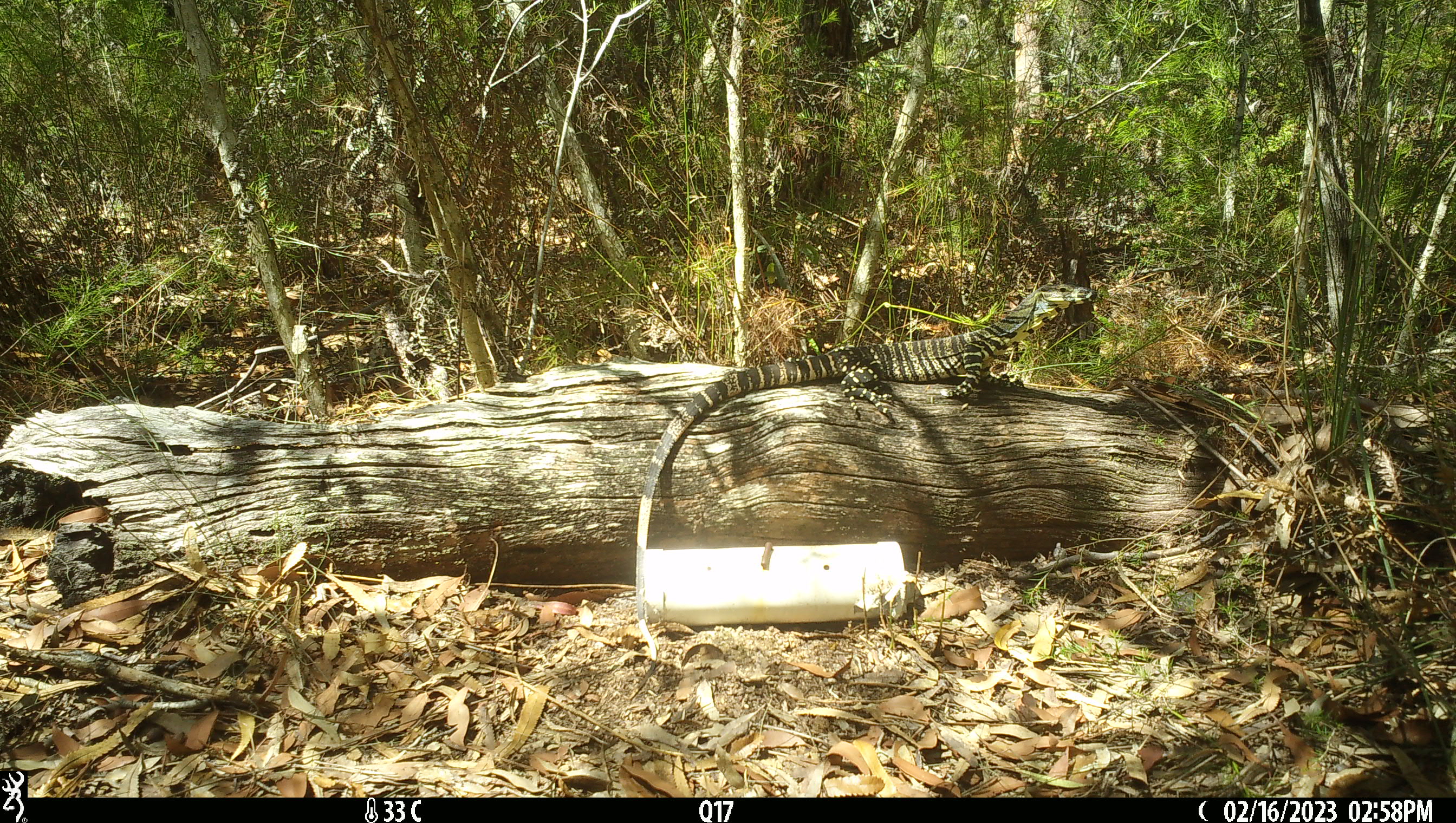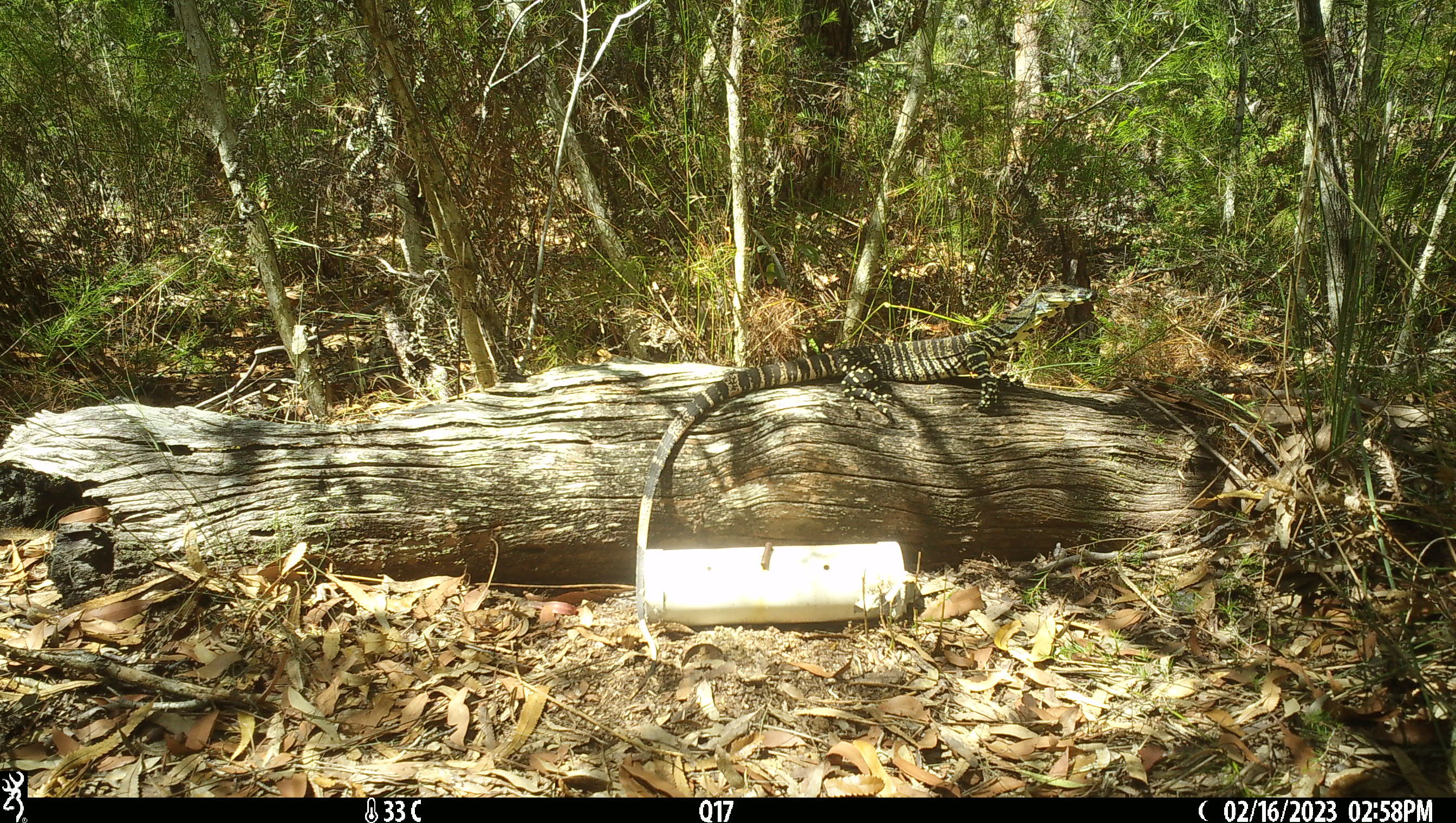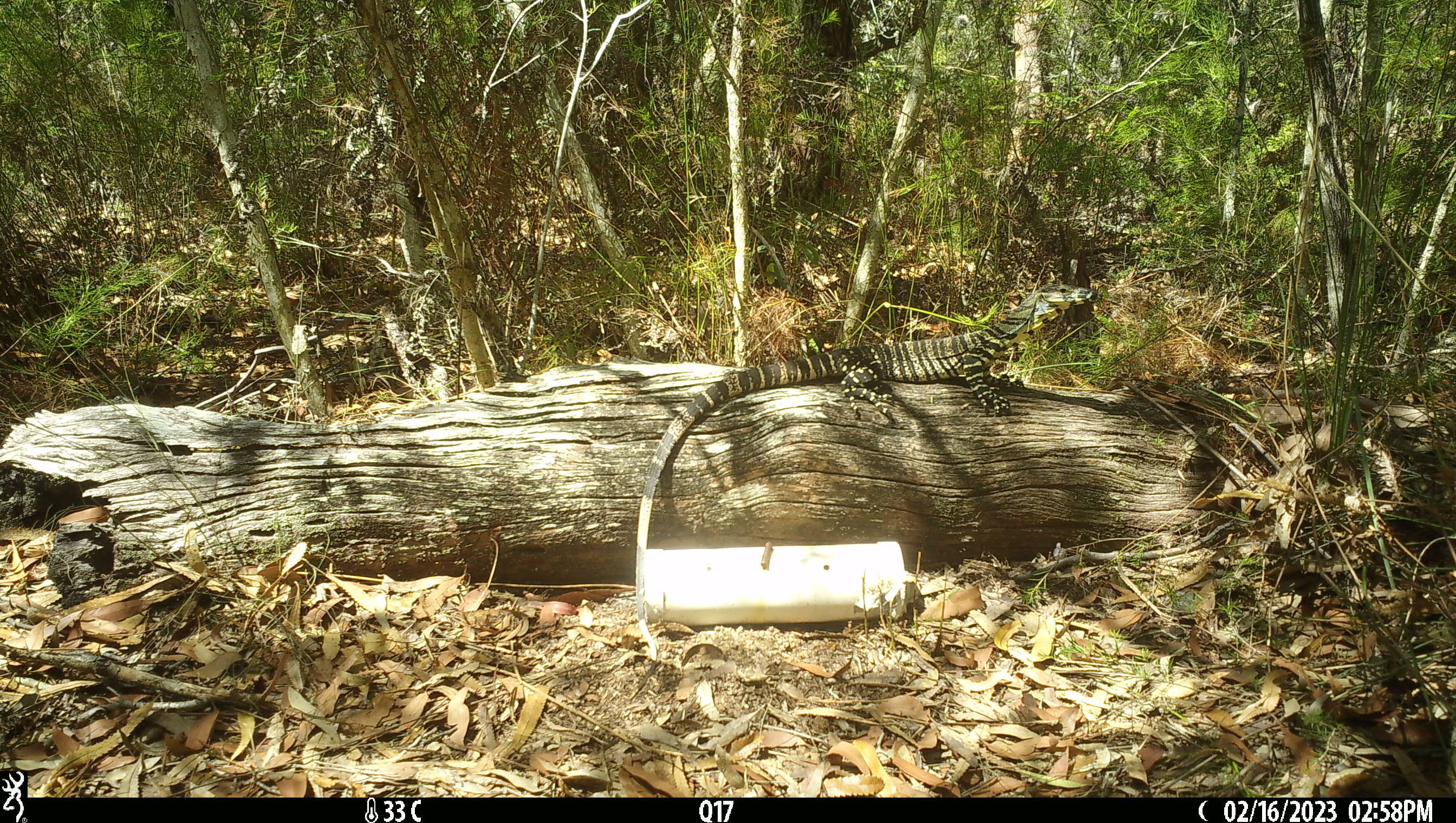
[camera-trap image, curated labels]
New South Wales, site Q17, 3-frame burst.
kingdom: Animalia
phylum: Chordata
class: Reptilia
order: Squamata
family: Varanidae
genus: Varanus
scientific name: Varanus varius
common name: lace monitor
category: goanna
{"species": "goanna (lace monitor) (Varanus varius)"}